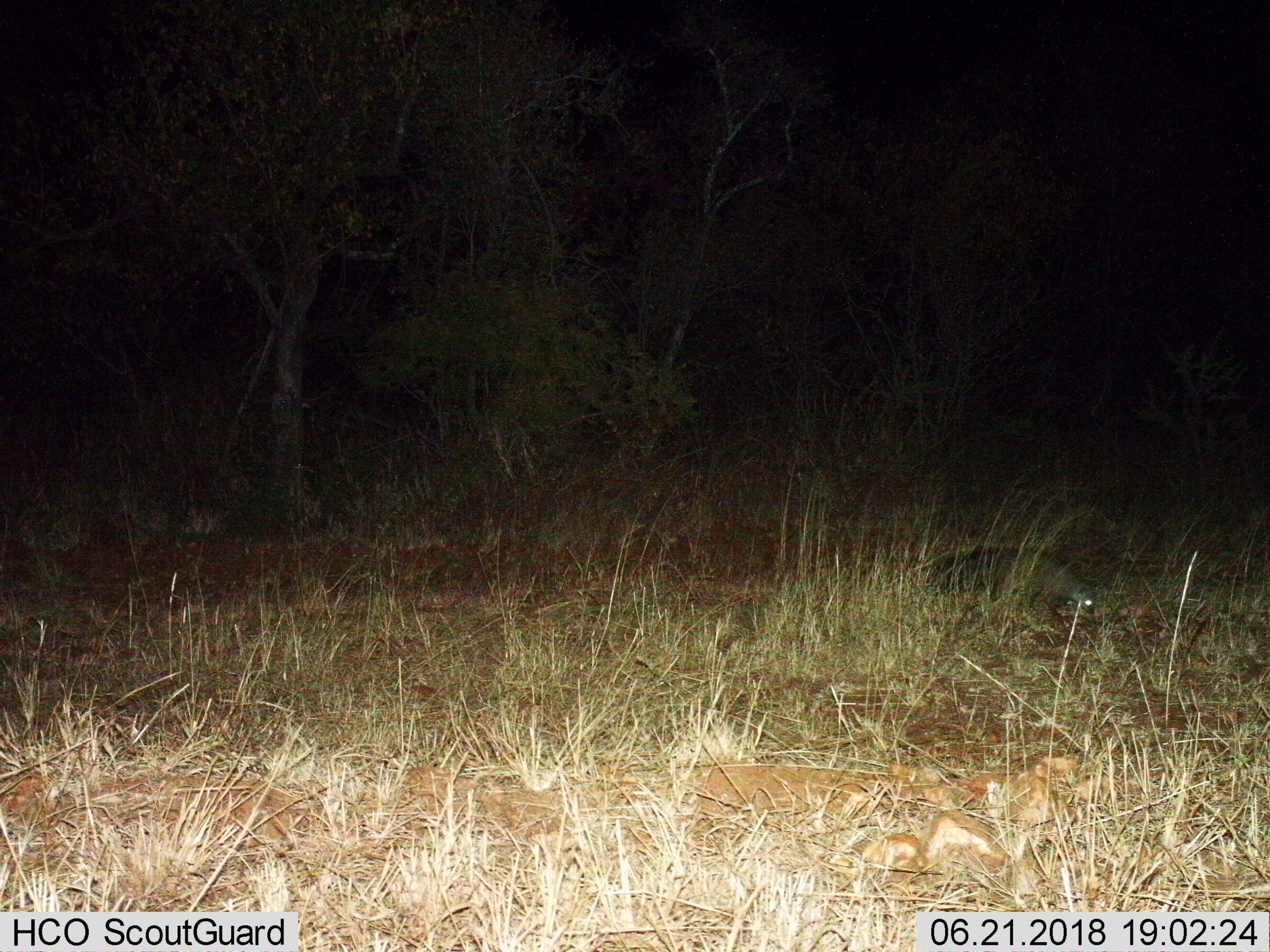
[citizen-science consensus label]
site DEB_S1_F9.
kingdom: Animalia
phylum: Chordata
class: Mammalia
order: Carnivora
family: Herpestidae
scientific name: Herpestidae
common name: mongoose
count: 1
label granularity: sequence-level